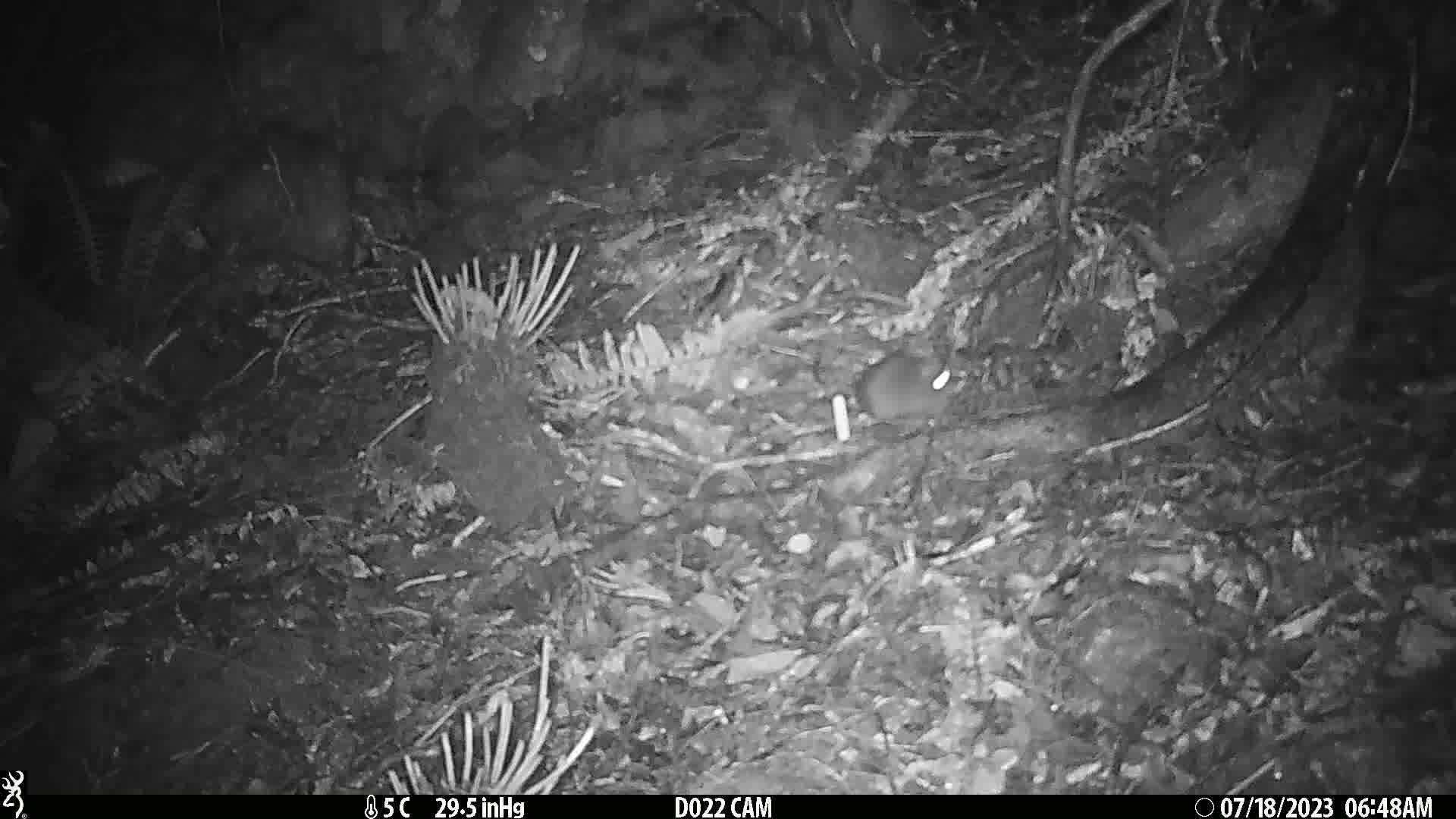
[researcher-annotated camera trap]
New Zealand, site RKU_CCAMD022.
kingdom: Animalia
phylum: Chordata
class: Mammalia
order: Rodentia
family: Muridae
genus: Rattus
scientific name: Rattus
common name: rat